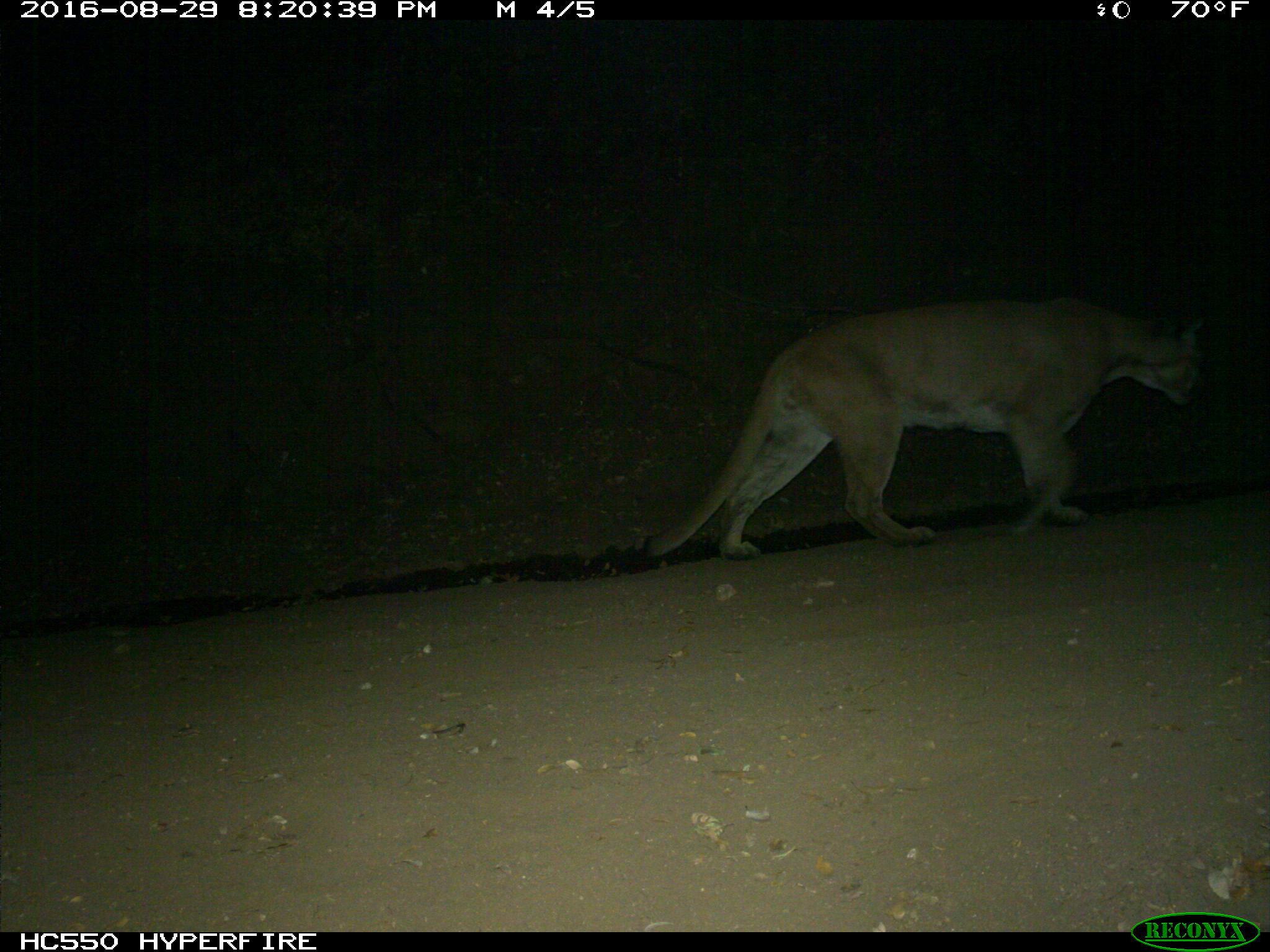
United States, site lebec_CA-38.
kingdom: Animalia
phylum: Chordata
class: Mammalia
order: Carnivora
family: Felidae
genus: Puma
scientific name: Puma concolor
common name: mountain lion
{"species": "Puma concolor (mountain lion)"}